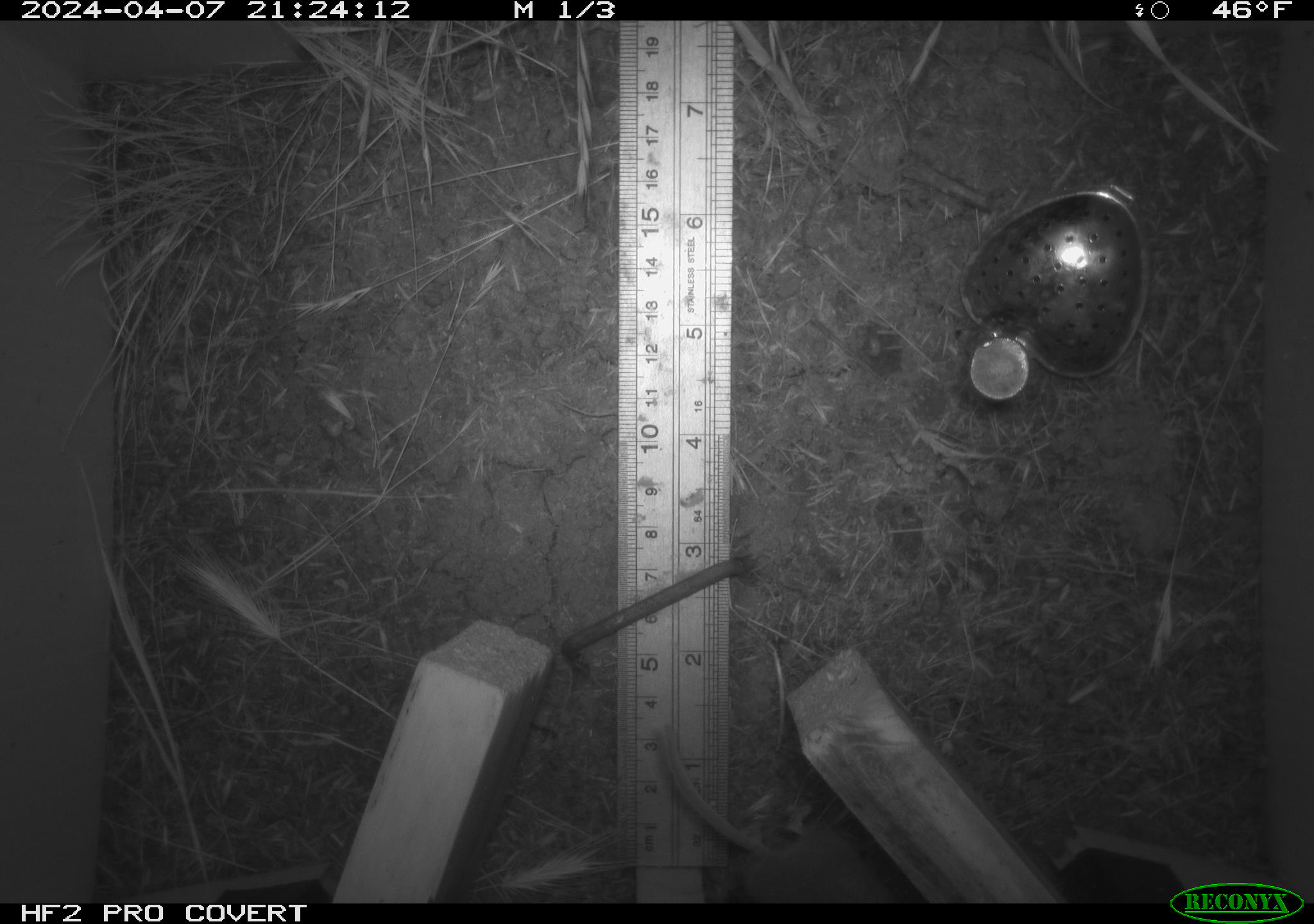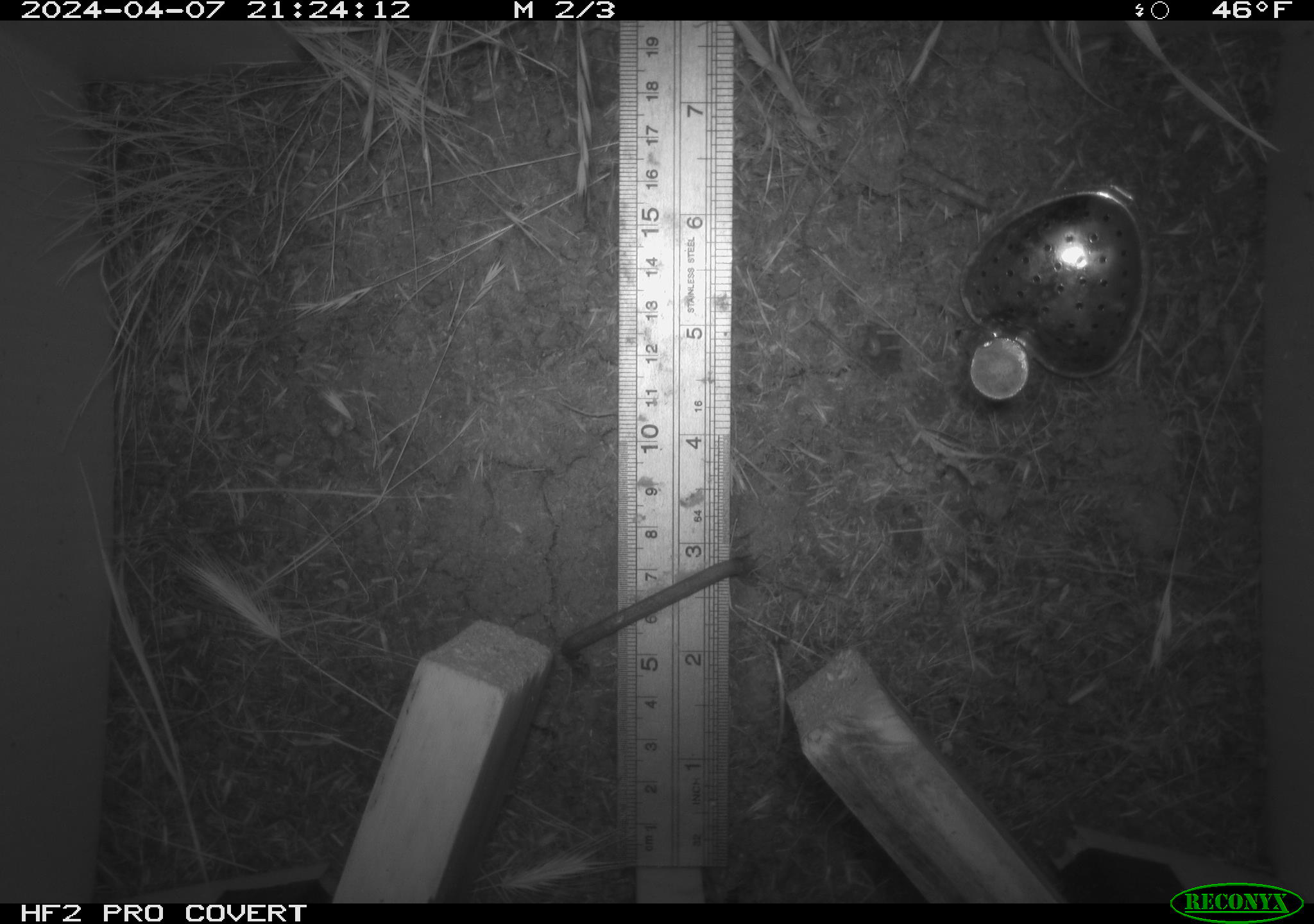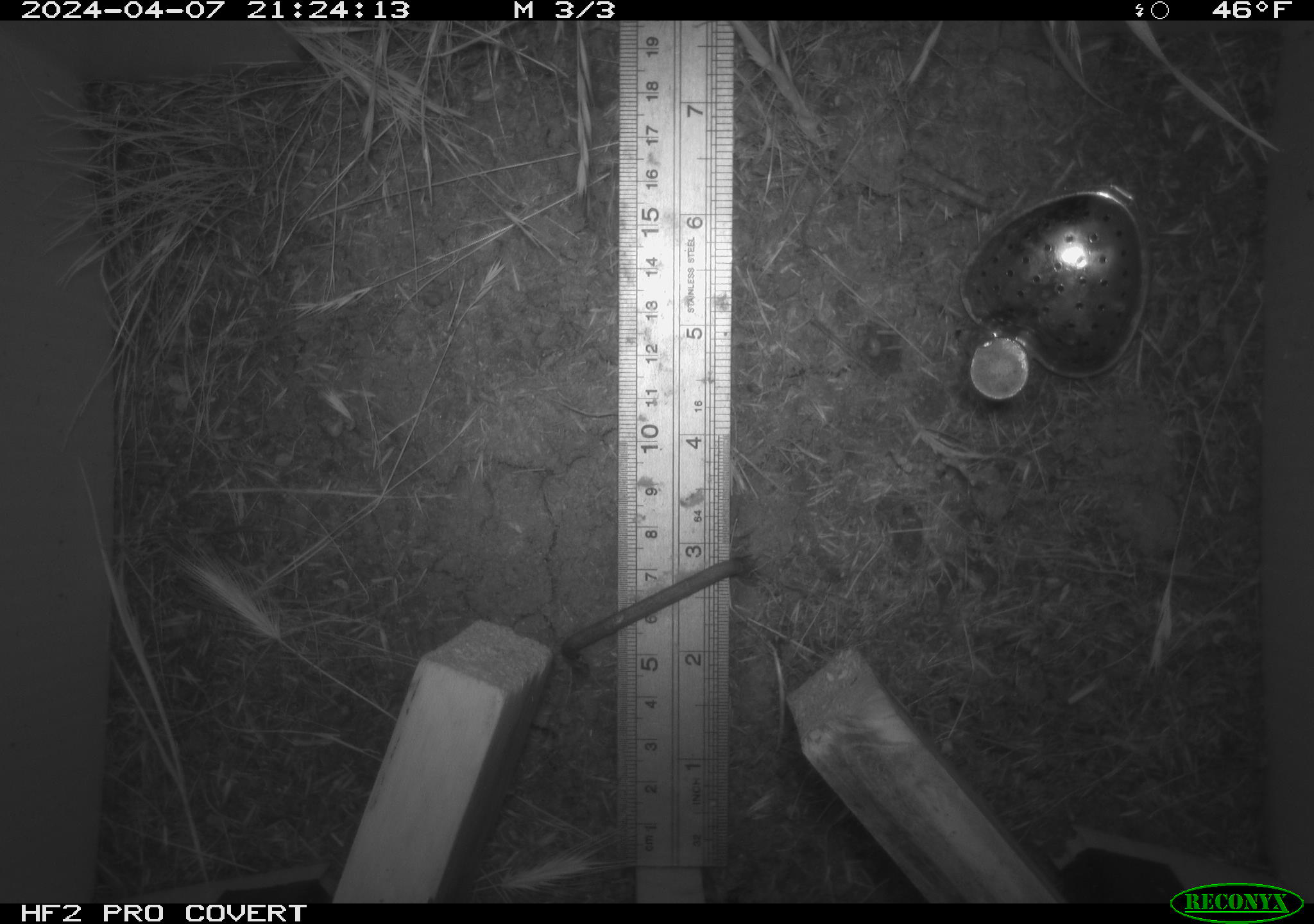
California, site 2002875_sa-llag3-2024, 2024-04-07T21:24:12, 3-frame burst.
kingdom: Animalia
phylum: Chordata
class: Mammalia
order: Rodentia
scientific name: Rodentia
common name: rodent